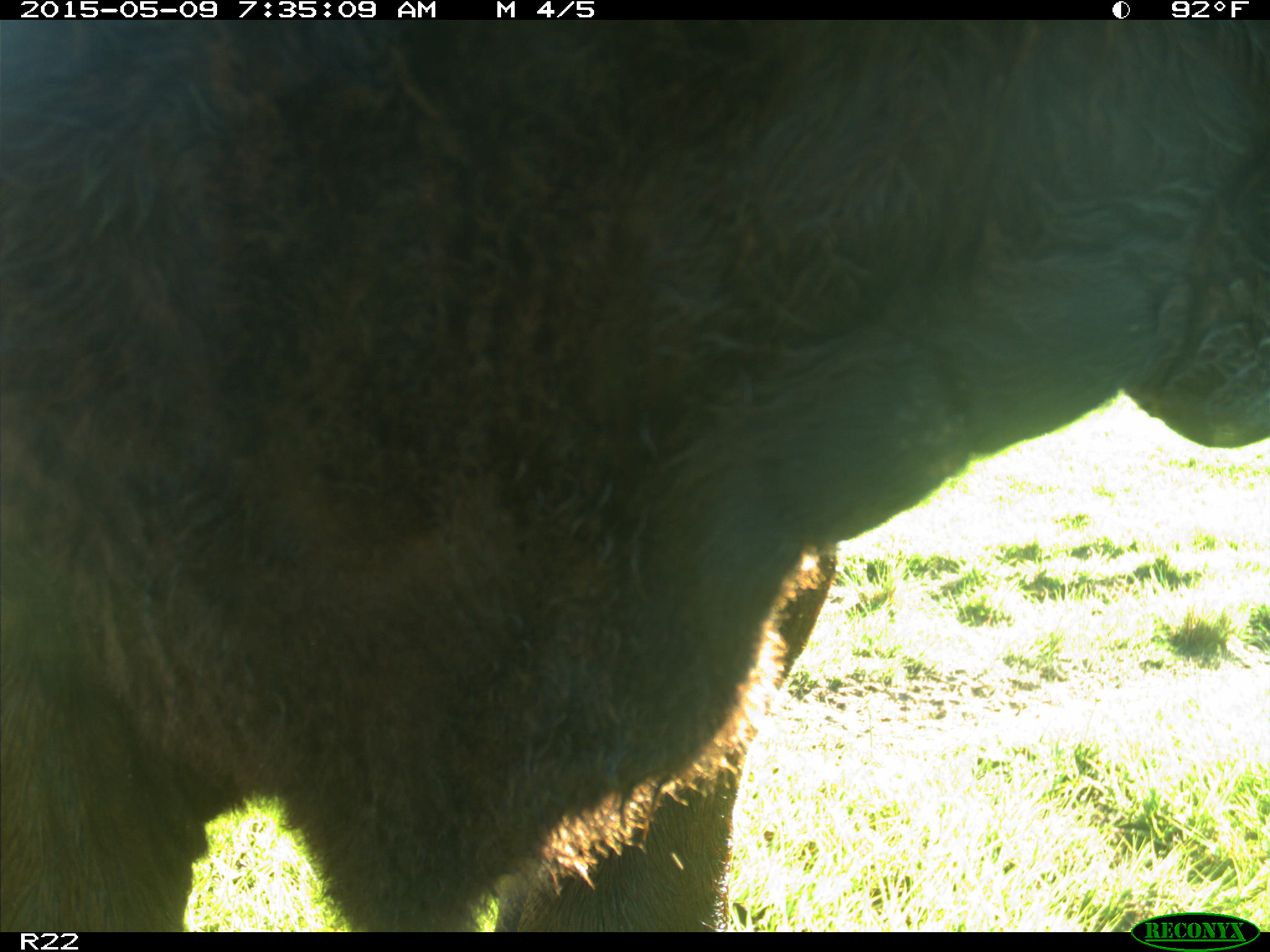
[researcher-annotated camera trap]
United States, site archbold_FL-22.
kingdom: Animalia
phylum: Chordata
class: Mammalia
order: Artiodactyla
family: Bovidae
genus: Bos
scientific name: Bos taurus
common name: domestic cow